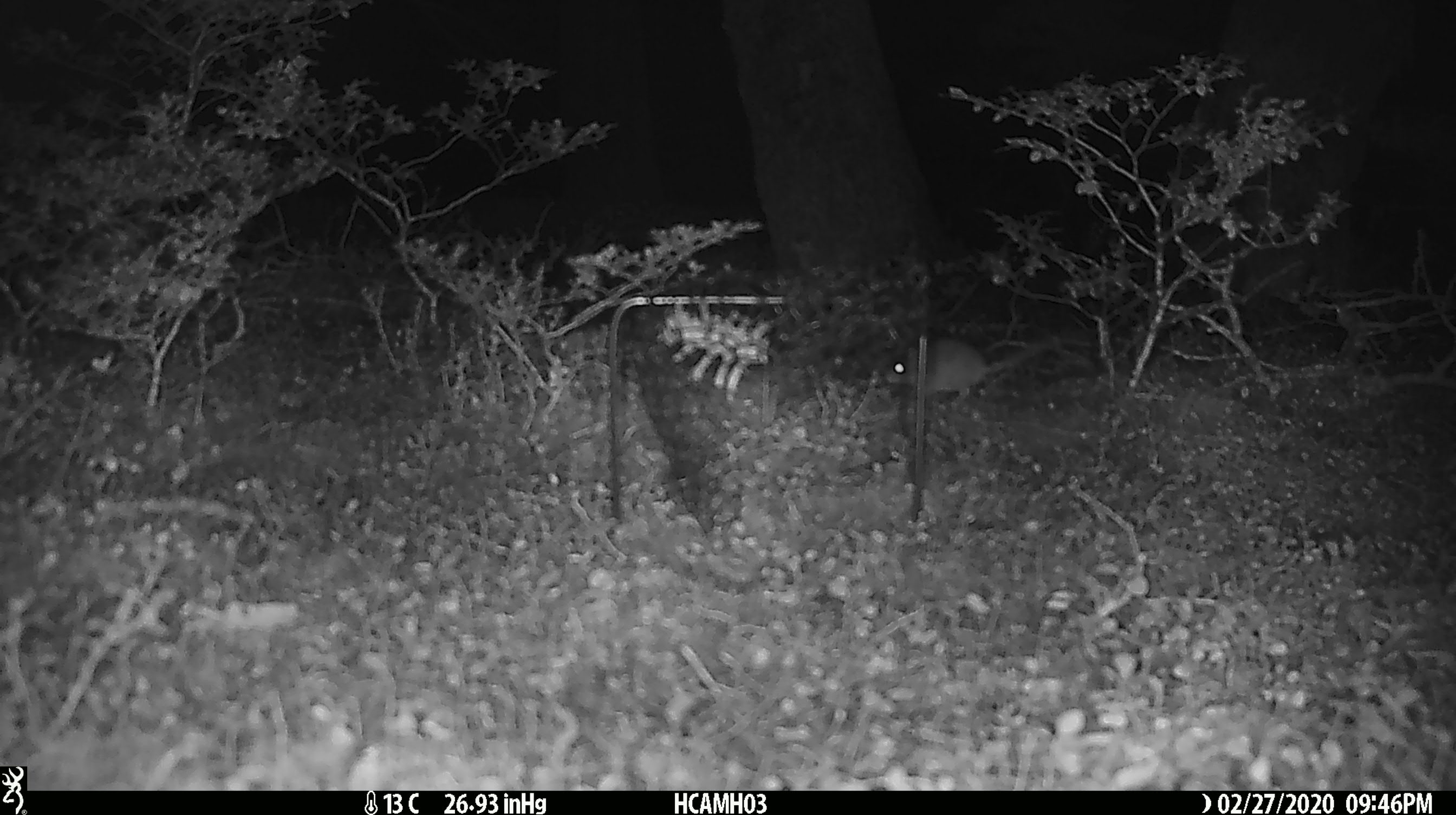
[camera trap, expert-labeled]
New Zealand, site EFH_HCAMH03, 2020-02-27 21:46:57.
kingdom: Animalia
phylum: Chordata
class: Mammalia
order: Rodentia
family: Muridae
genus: Mus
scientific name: Mus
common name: mouse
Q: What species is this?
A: Mouse (Mus).